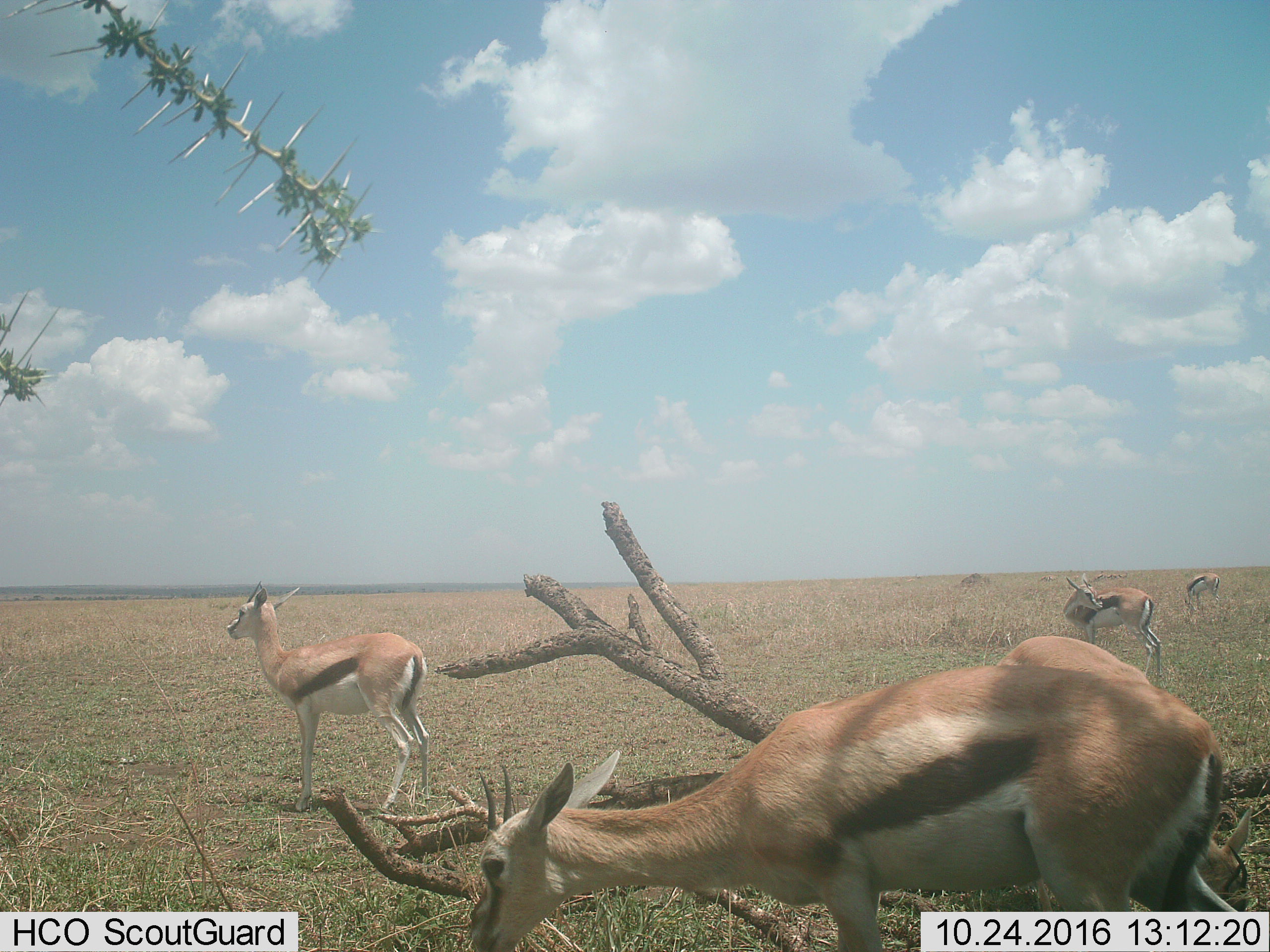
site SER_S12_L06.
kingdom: Animalia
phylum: Chordata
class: Mammalia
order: Artiodactyla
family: Bovidae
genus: Eudorcas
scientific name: Eudorcas thomsonii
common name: thomson's gazelle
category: gazellethomsons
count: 8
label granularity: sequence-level